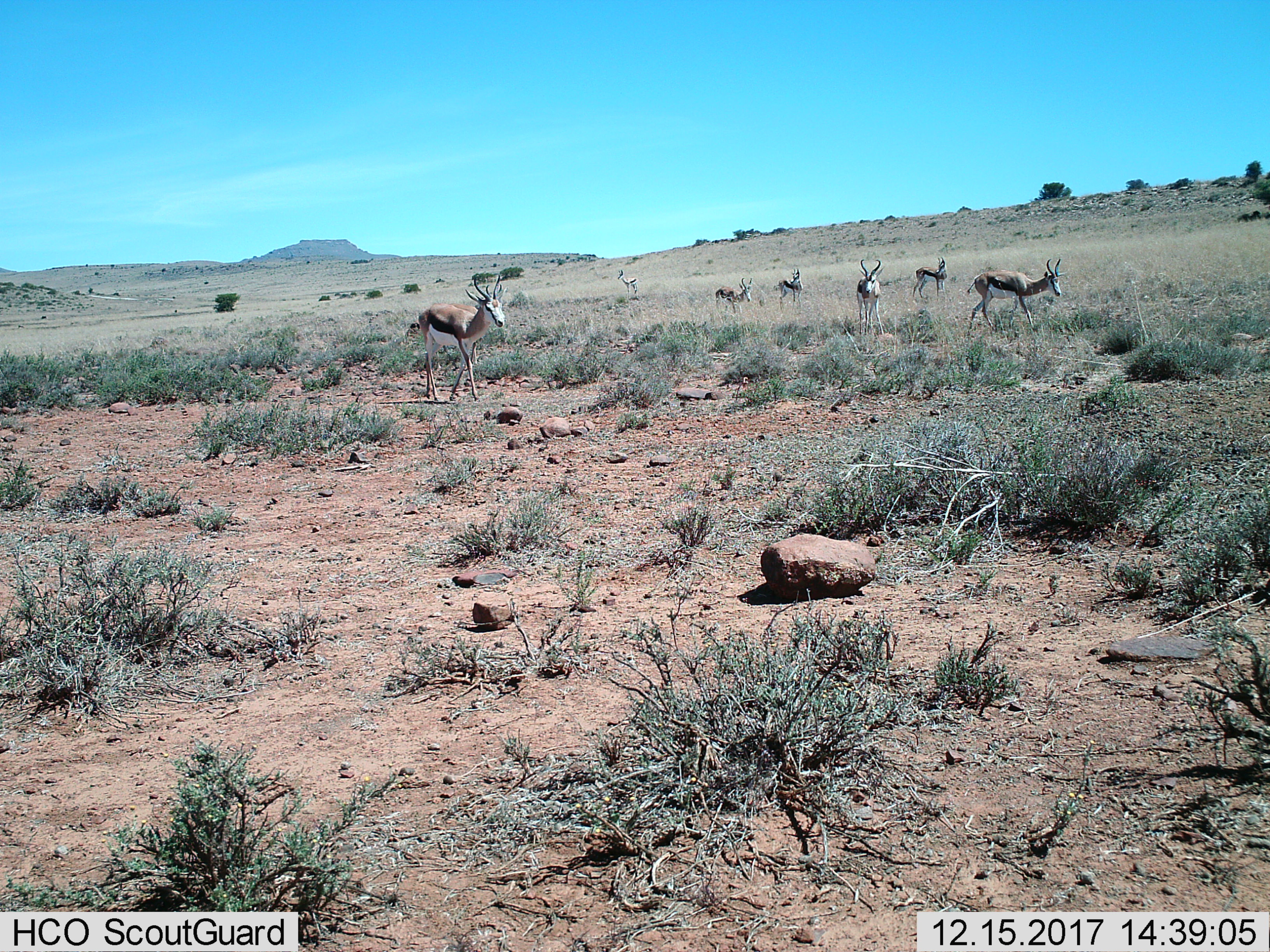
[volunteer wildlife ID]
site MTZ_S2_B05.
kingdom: Animalia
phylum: Chordata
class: Mammalia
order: Artiodactyla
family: Bovidae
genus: Antidorcas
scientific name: Antidorcas marsupialis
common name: springbok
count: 7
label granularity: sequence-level